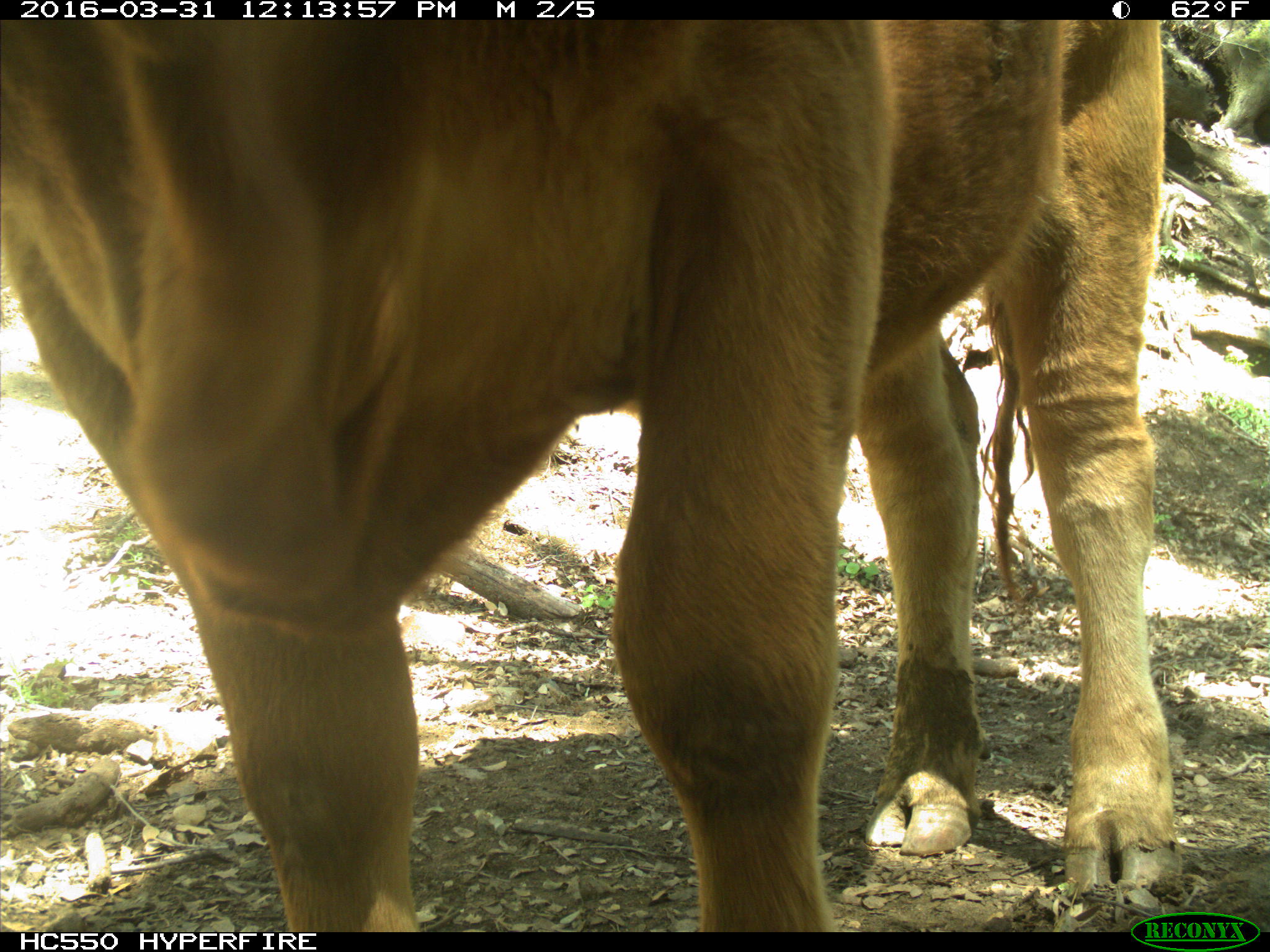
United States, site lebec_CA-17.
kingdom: Animalia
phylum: Chordata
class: Mammalia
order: Artiodactyla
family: Bovidae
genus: Bos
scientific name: Bos taurus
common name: domestic cow